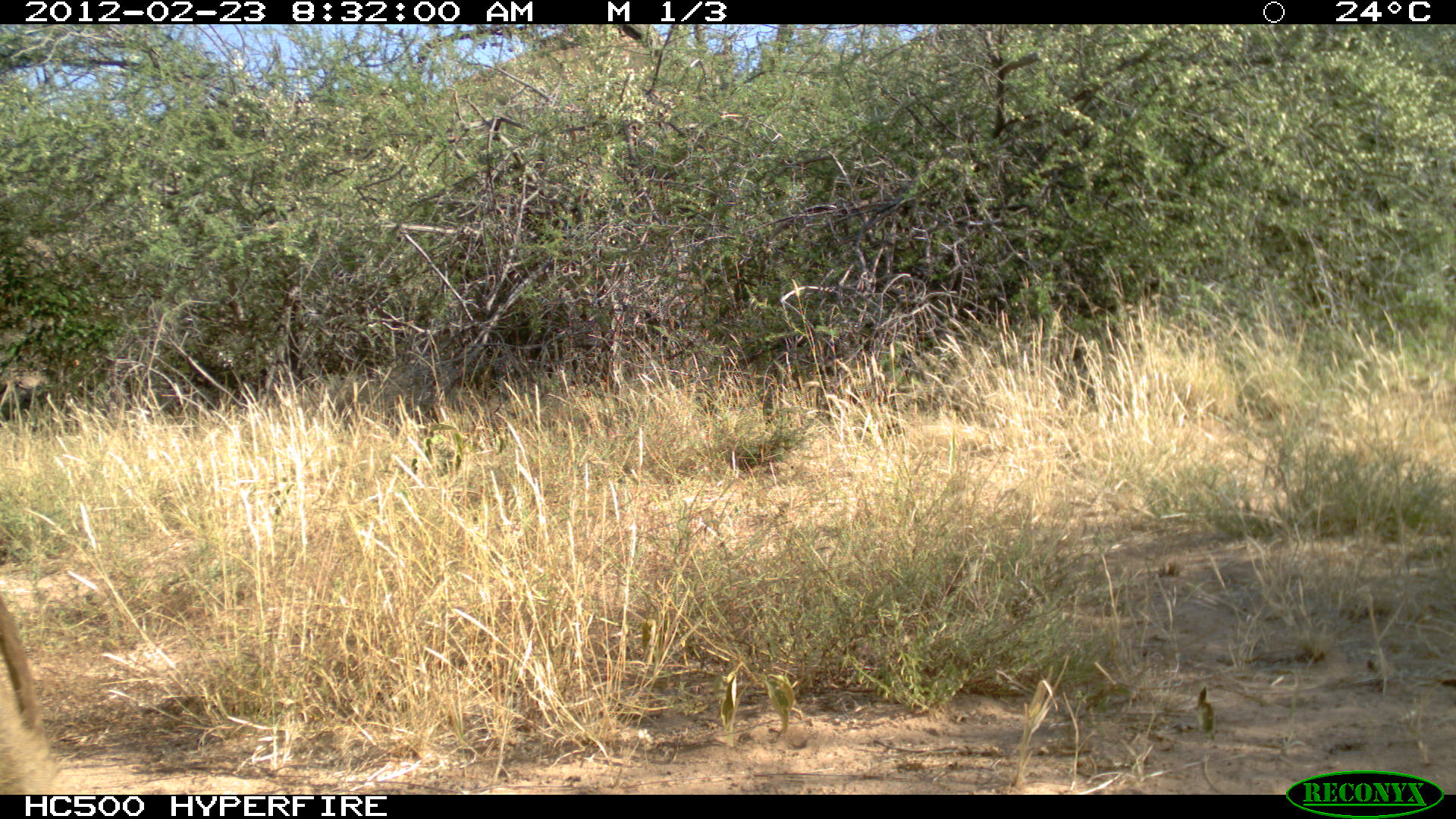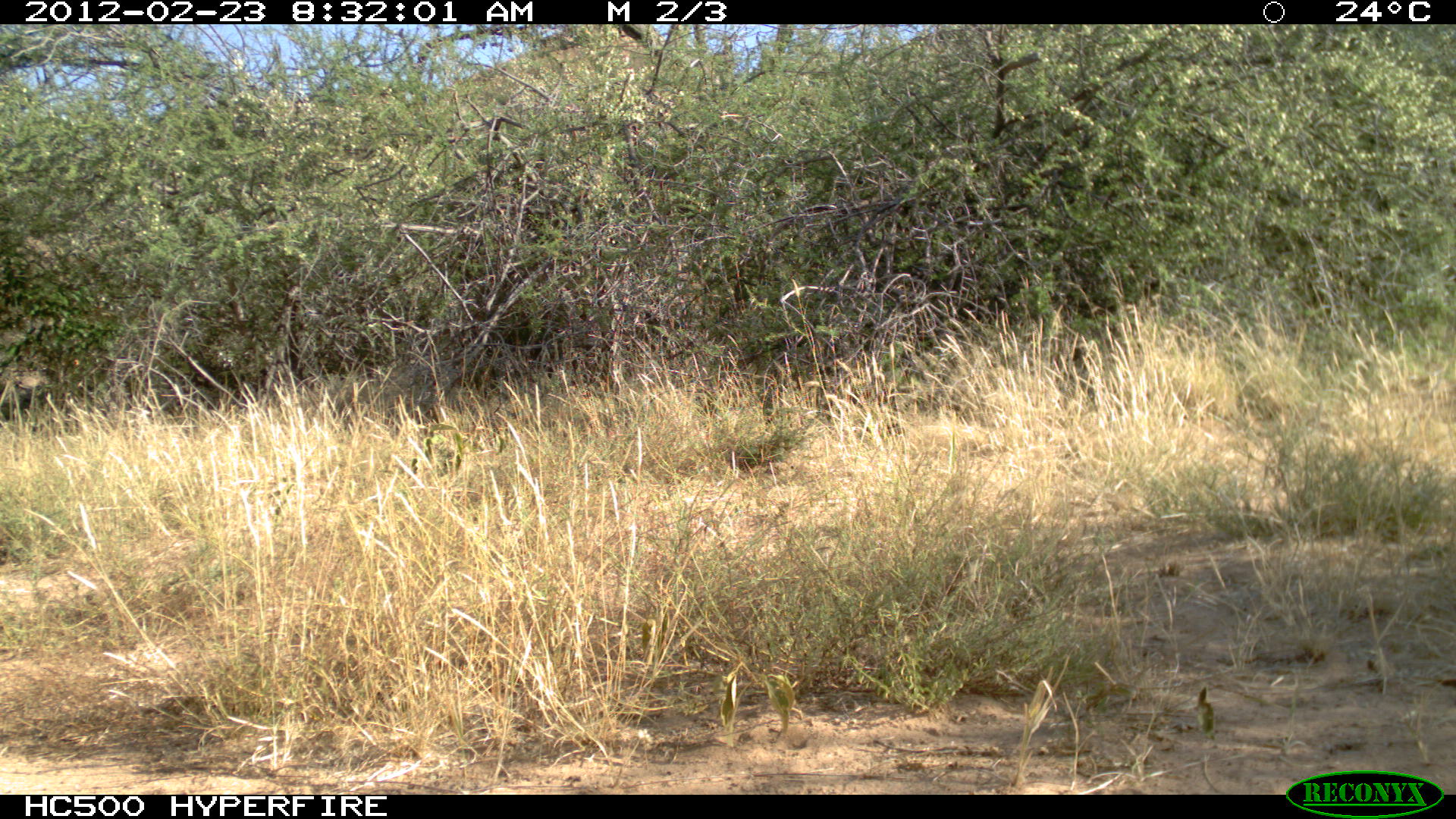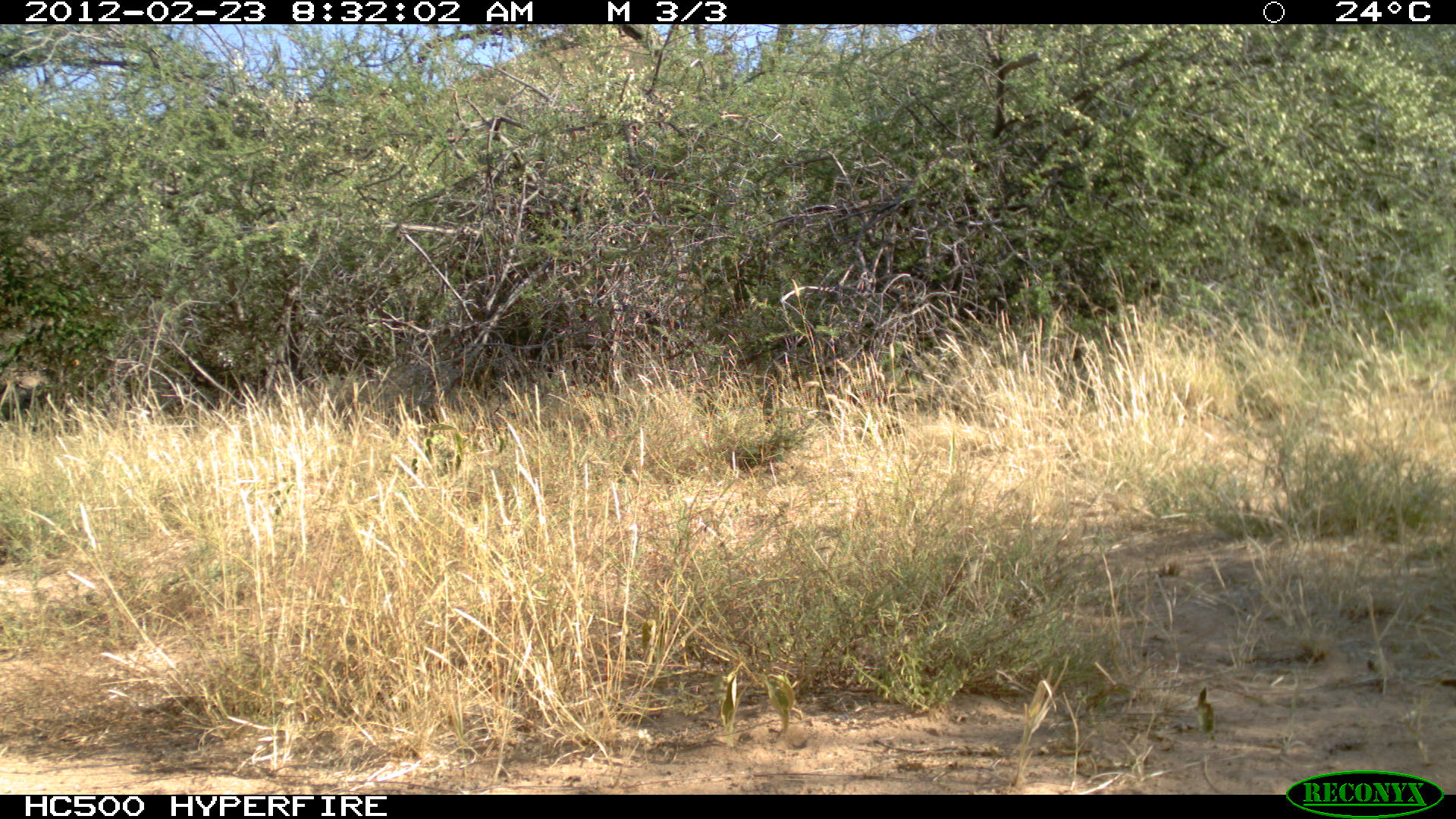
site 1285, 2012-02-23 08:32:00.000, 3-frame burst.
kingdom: Animalia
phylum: Chordata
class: Mammalia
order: Primates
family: Cercopithecidae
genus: Papio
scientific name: Papio anubis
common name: olive baboon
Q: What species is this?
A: Papio anubis (olive baboon).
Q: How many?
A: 1.